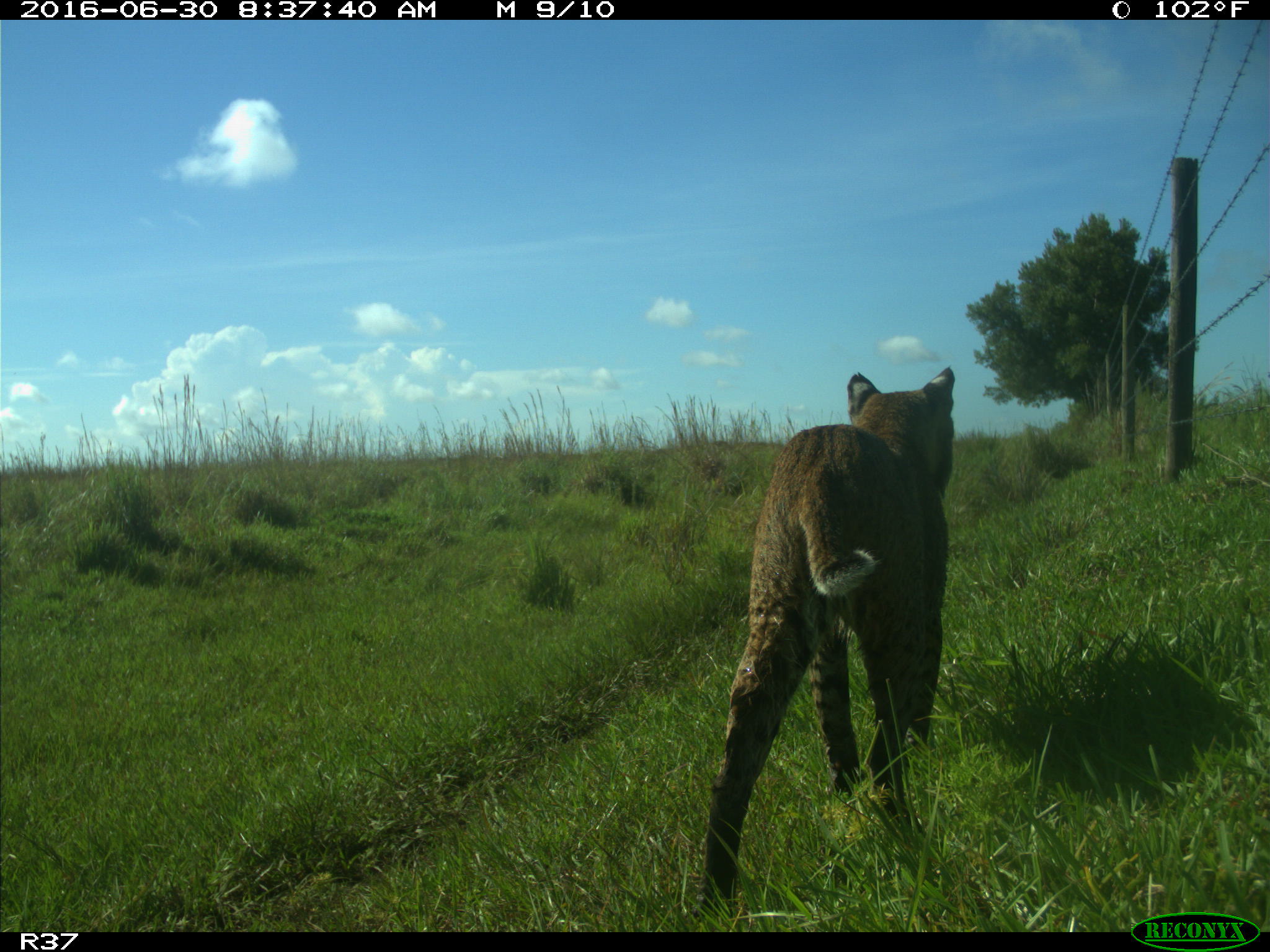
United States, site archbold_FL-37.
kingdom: Animalia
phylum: Chordata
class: Mammalia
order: Carnivora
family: Felidae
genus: Lynx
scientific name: Lynx rufus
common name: bobcat